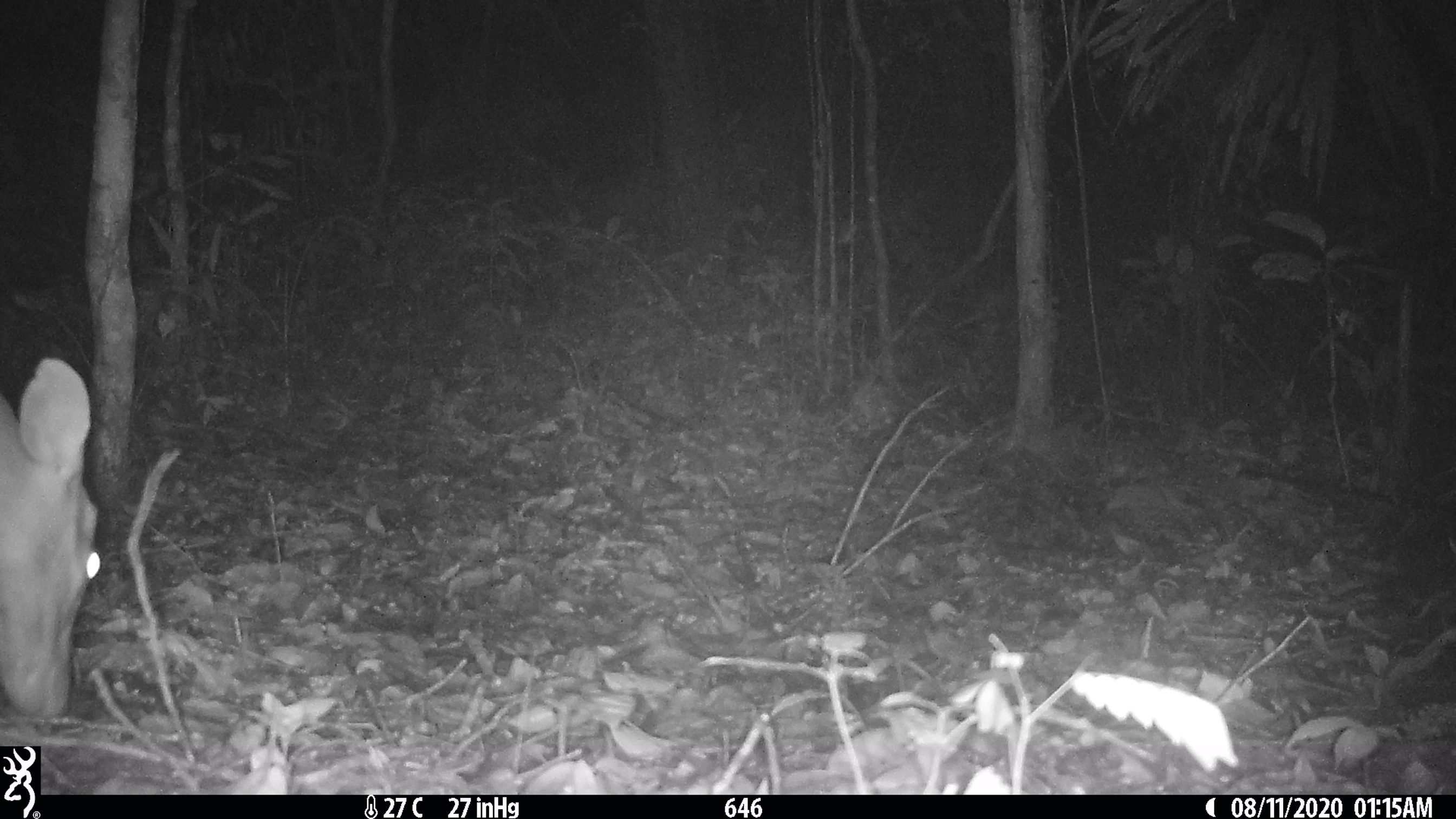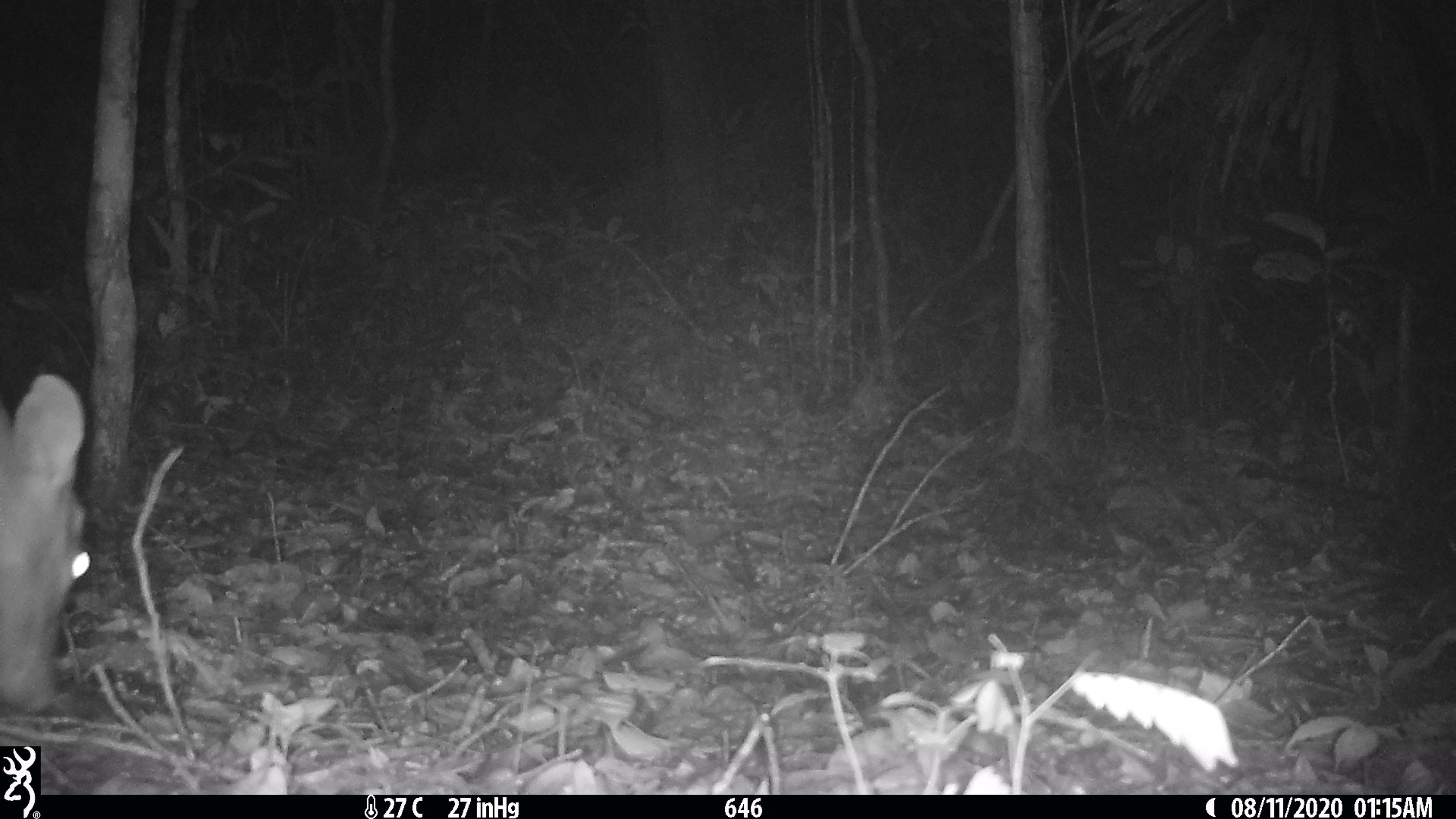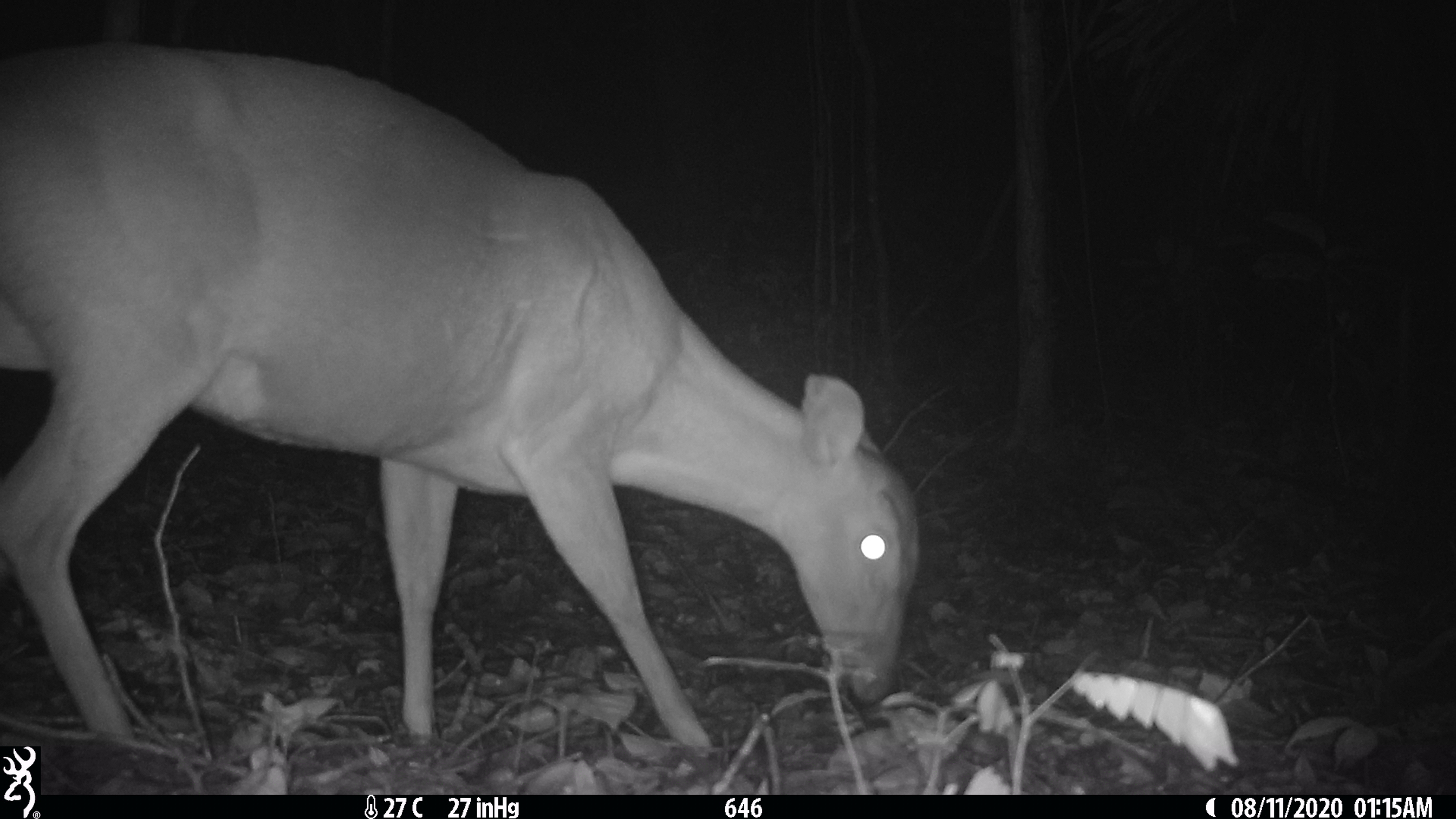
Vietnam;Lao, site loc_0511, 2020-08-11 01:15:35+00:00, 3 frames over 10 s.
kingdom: Animalia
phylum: Chordata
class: Mammalia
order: Artiodactyla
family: Cervidae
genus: Muntiacus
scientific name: Muntiacus vuquangensis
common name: large-antlered muntjac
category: large antlered muntjac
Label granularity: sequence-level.